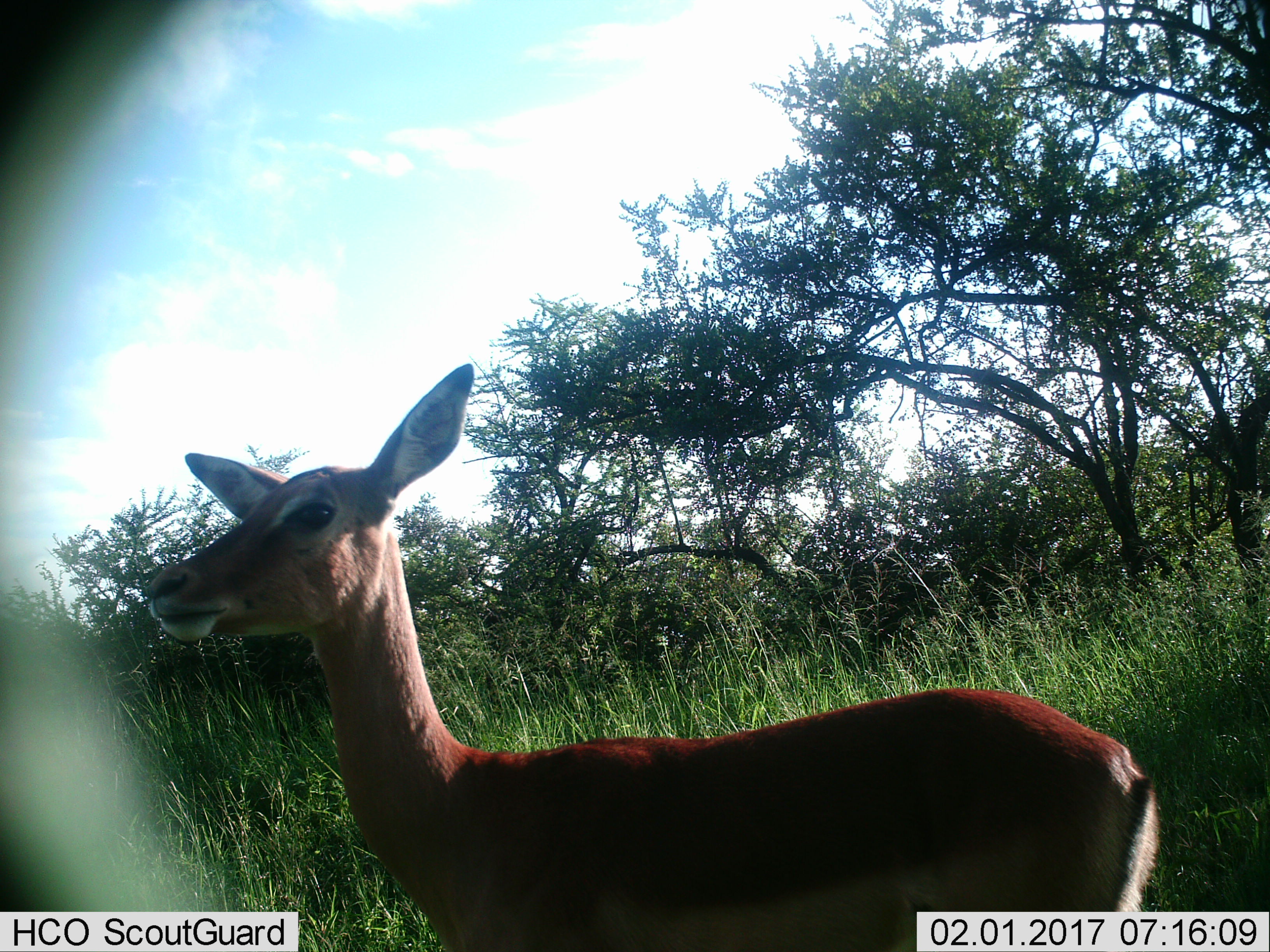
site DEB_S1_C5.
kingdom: Animalia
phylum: Chordata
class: Mammalia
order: Artiodactyla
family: Bovidae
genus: Aepyceros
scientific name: Aepyceros melampus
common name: impala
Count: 1.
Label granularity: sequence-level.